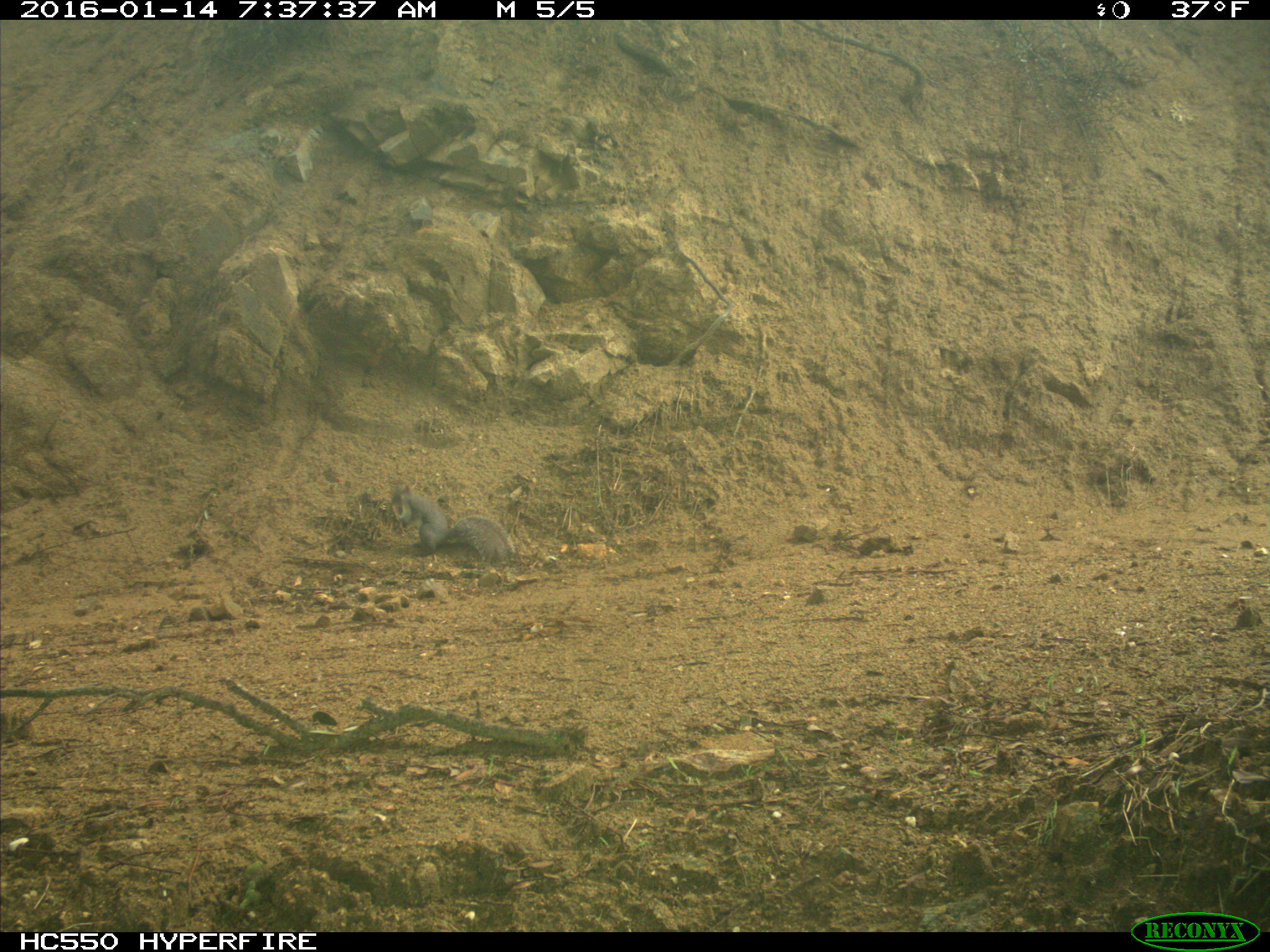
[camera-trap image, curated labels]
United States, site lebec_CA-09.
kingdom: Animalia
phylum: Chordata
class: Mammalia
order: Rodentia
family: Sciuridae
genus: Sciurus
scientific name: Sciurus carolinensis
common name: eastern gray squirrel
Sciurus carolinensis (eastern gray squirrel).